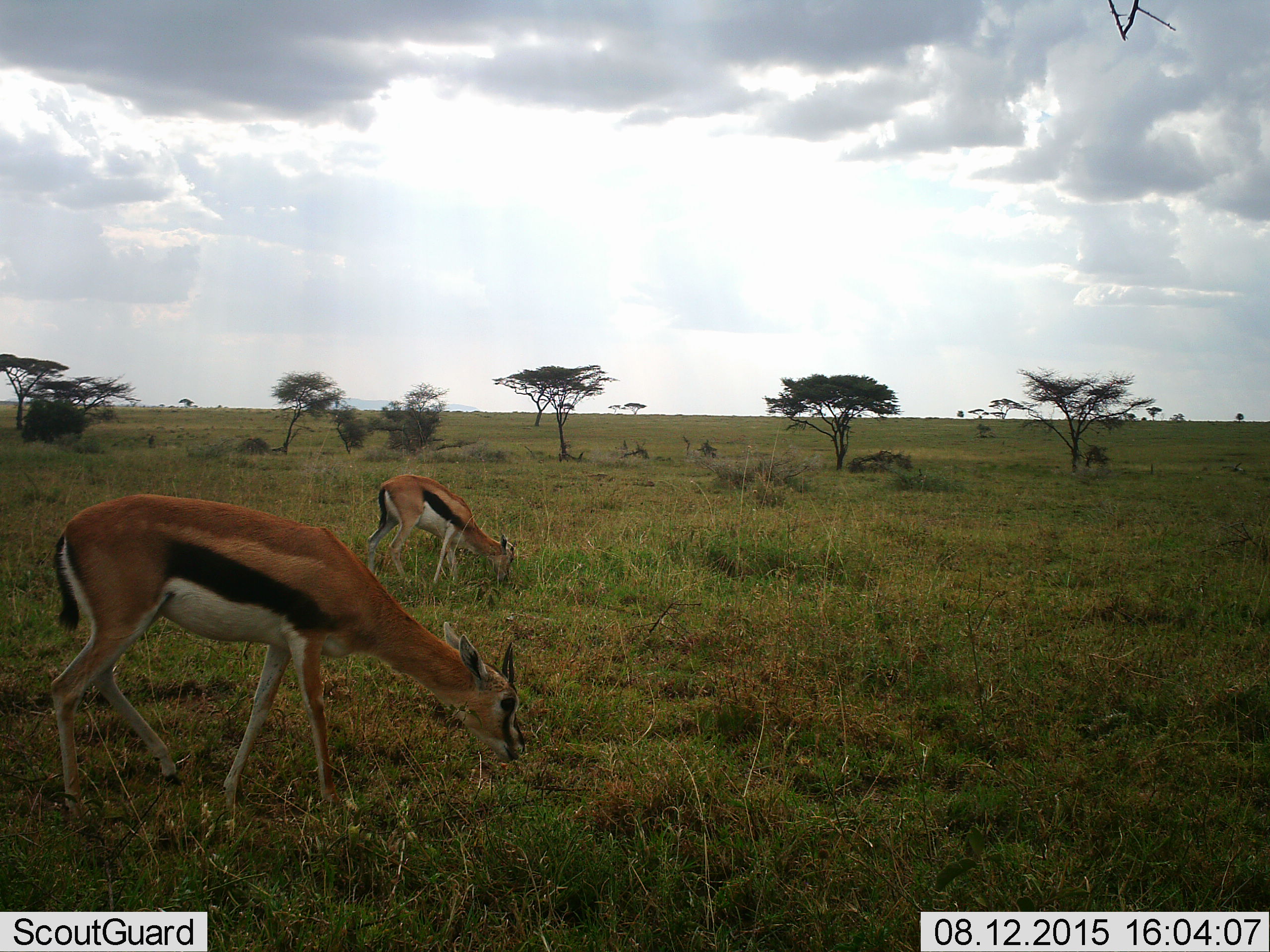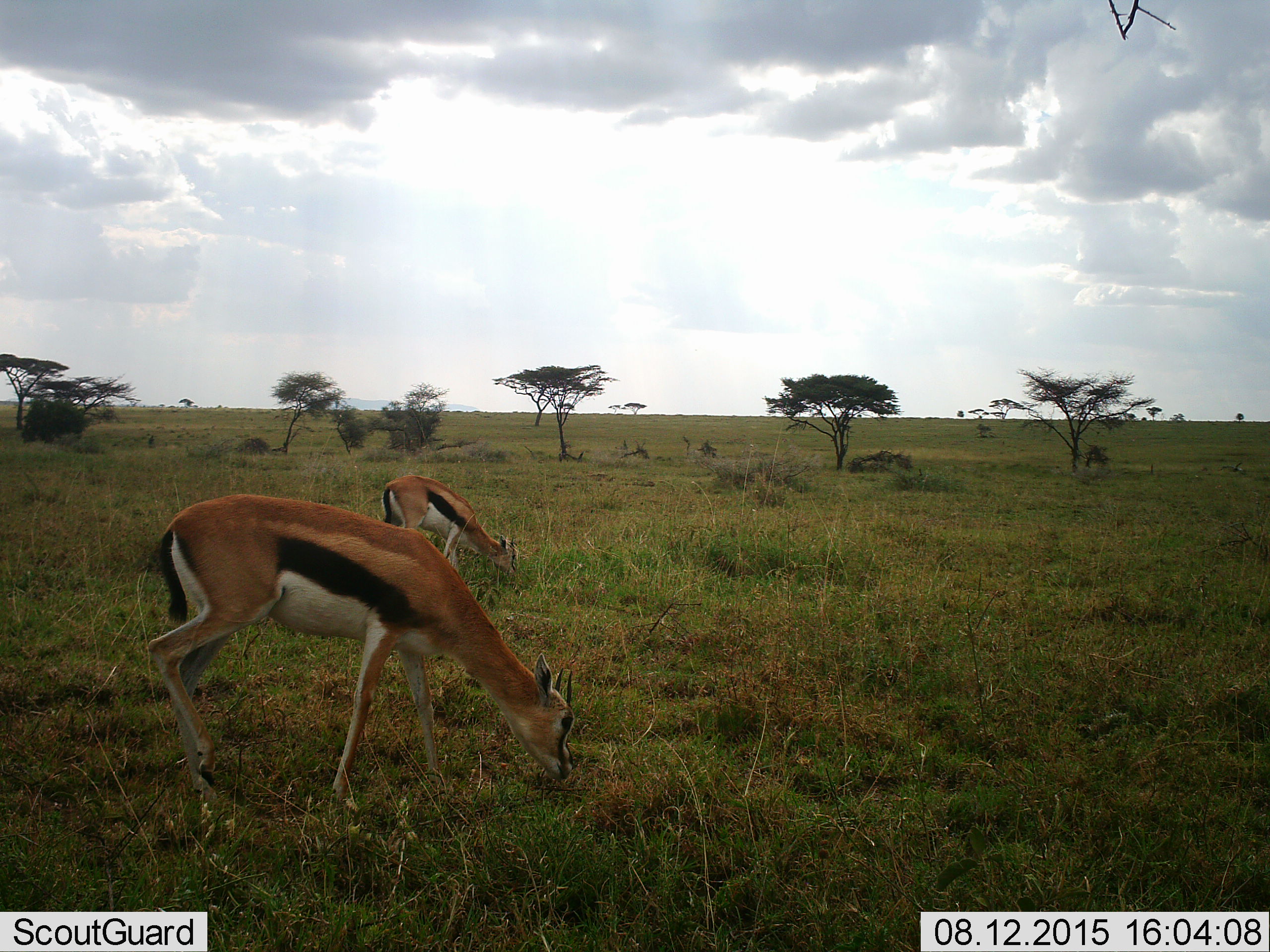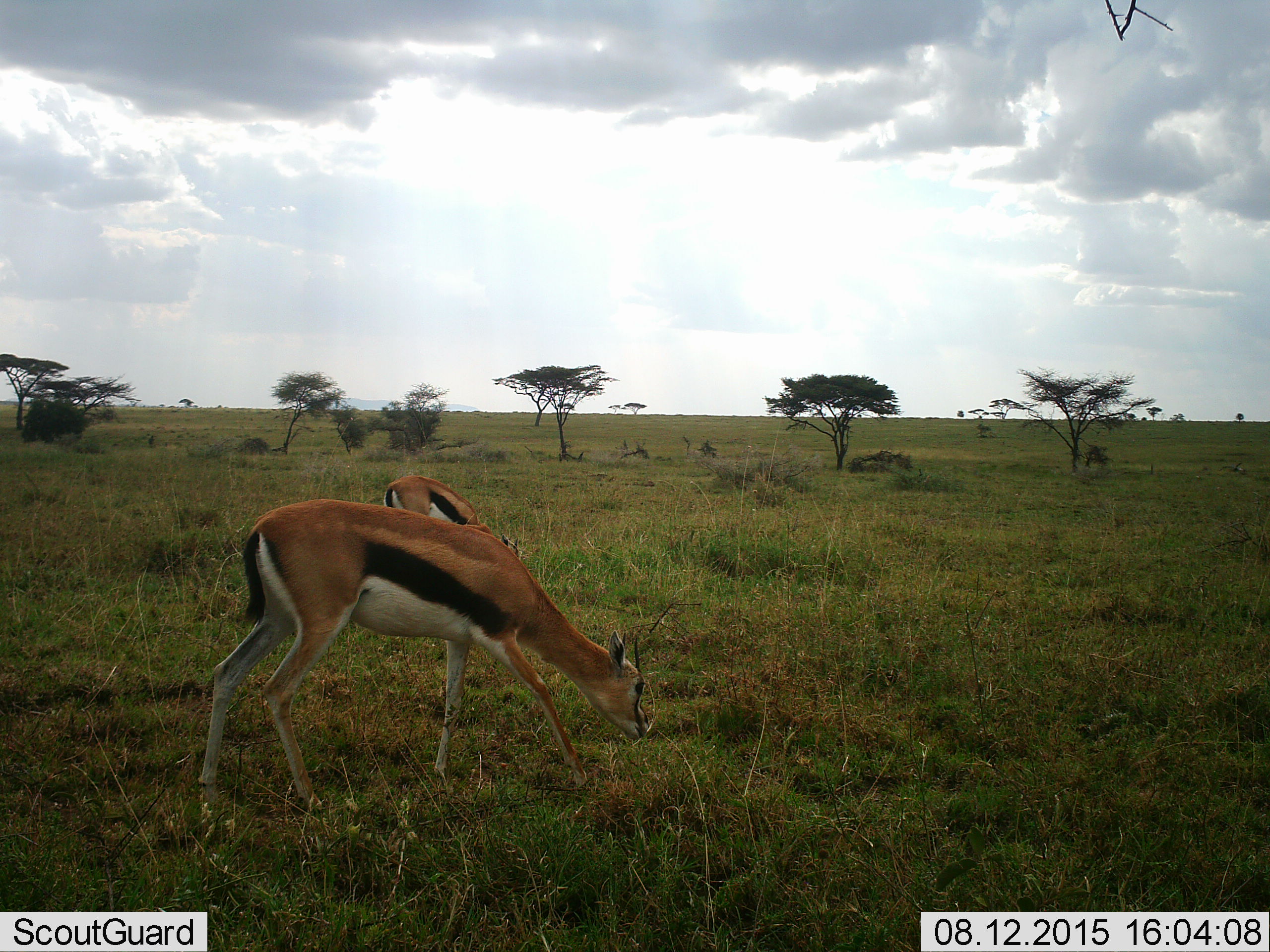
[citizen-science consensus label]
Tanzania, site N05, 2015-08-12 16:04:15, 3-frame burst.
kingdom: Animalia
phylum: Chordata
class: Mammalia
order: Artiodactyla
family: Bovidae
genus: Eudorcas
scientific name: Eudorcas thomsonii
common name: thomson's gazelle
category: gazellethomsons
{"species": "gazellethomsons (thomson's gazelle) (Eudorcas thomsonii)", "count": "2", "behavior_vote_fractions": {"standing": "12%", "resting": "0%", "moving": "50%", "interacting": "0%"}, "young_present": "12%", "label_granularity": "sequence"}